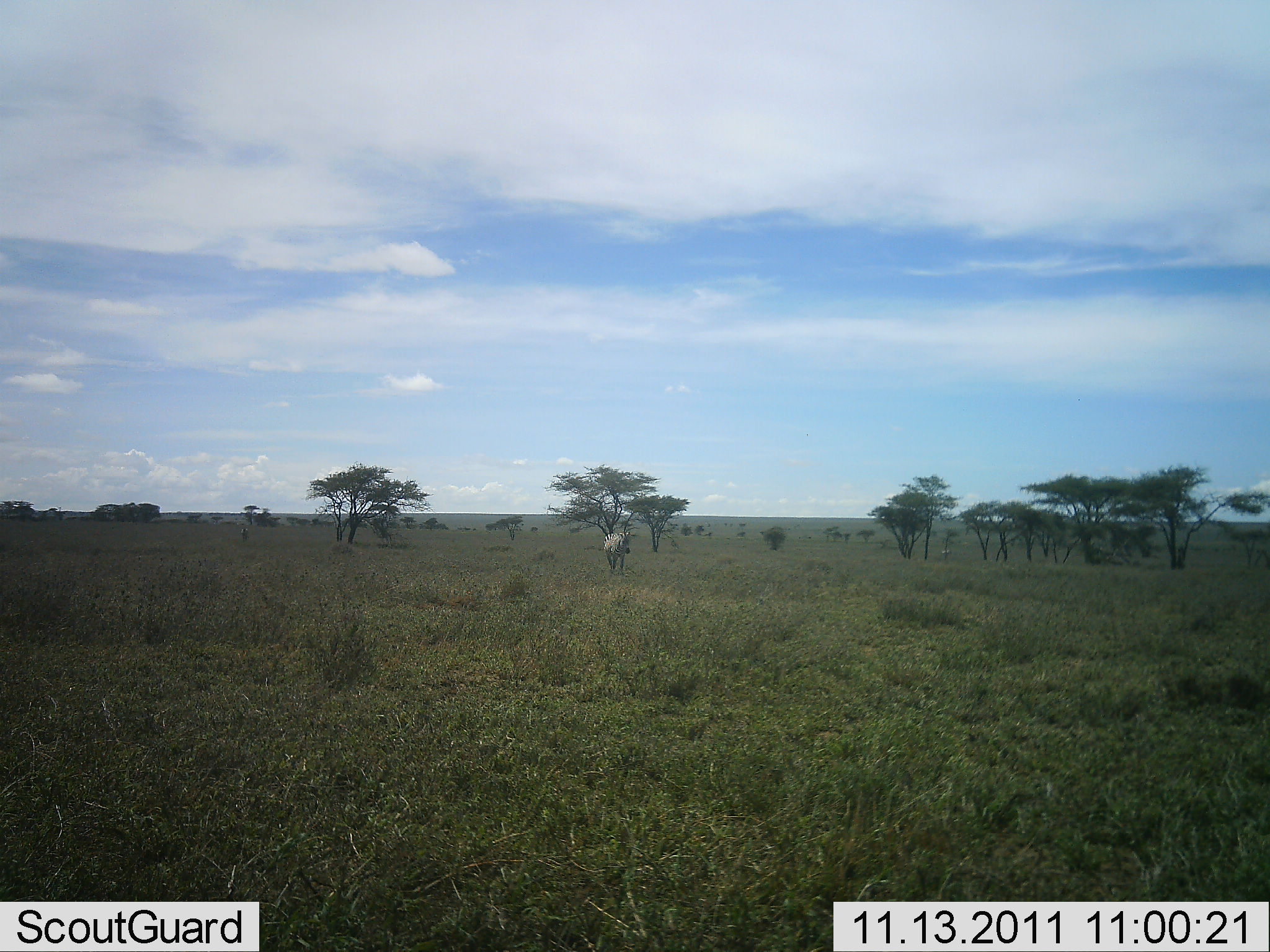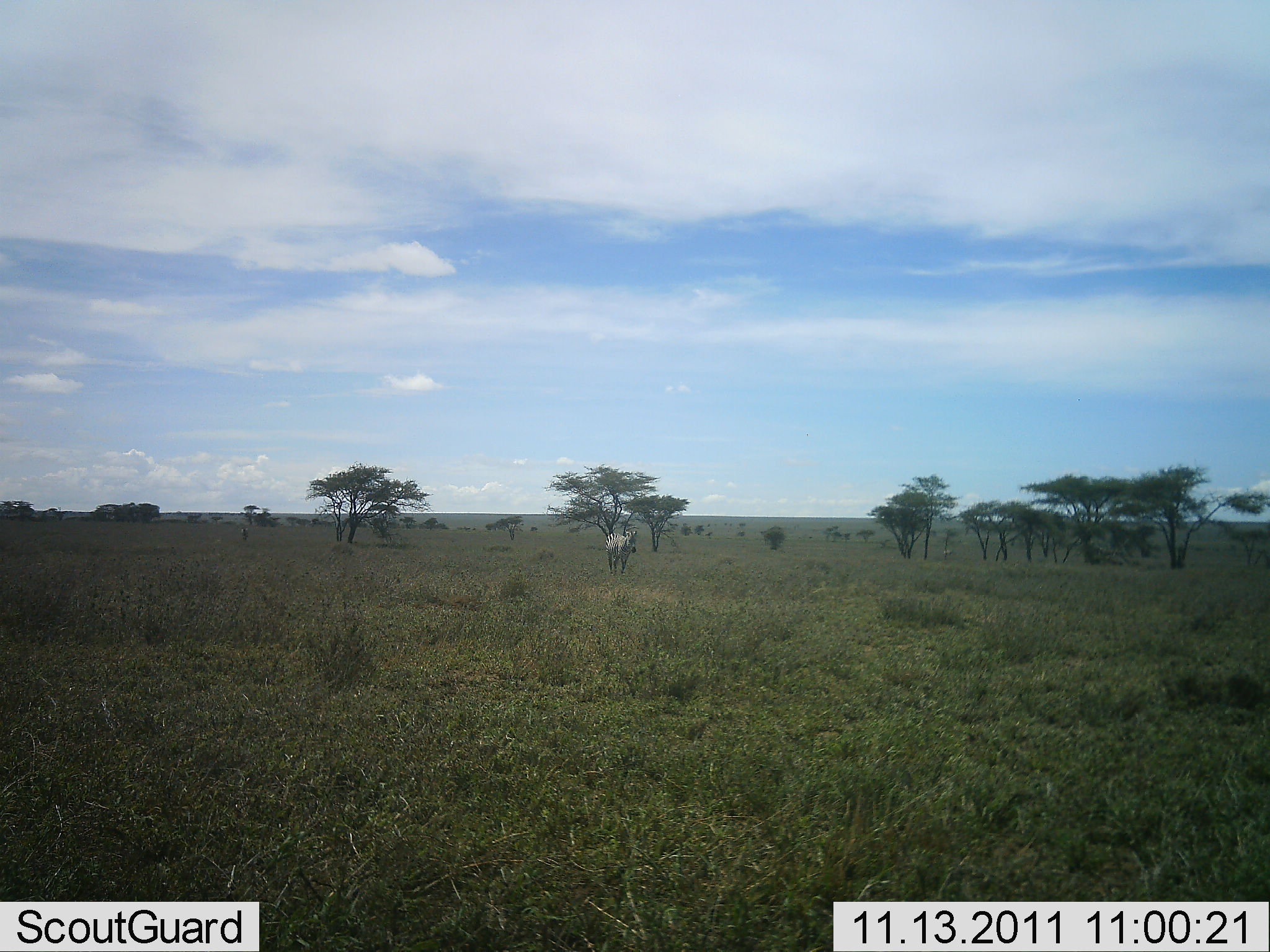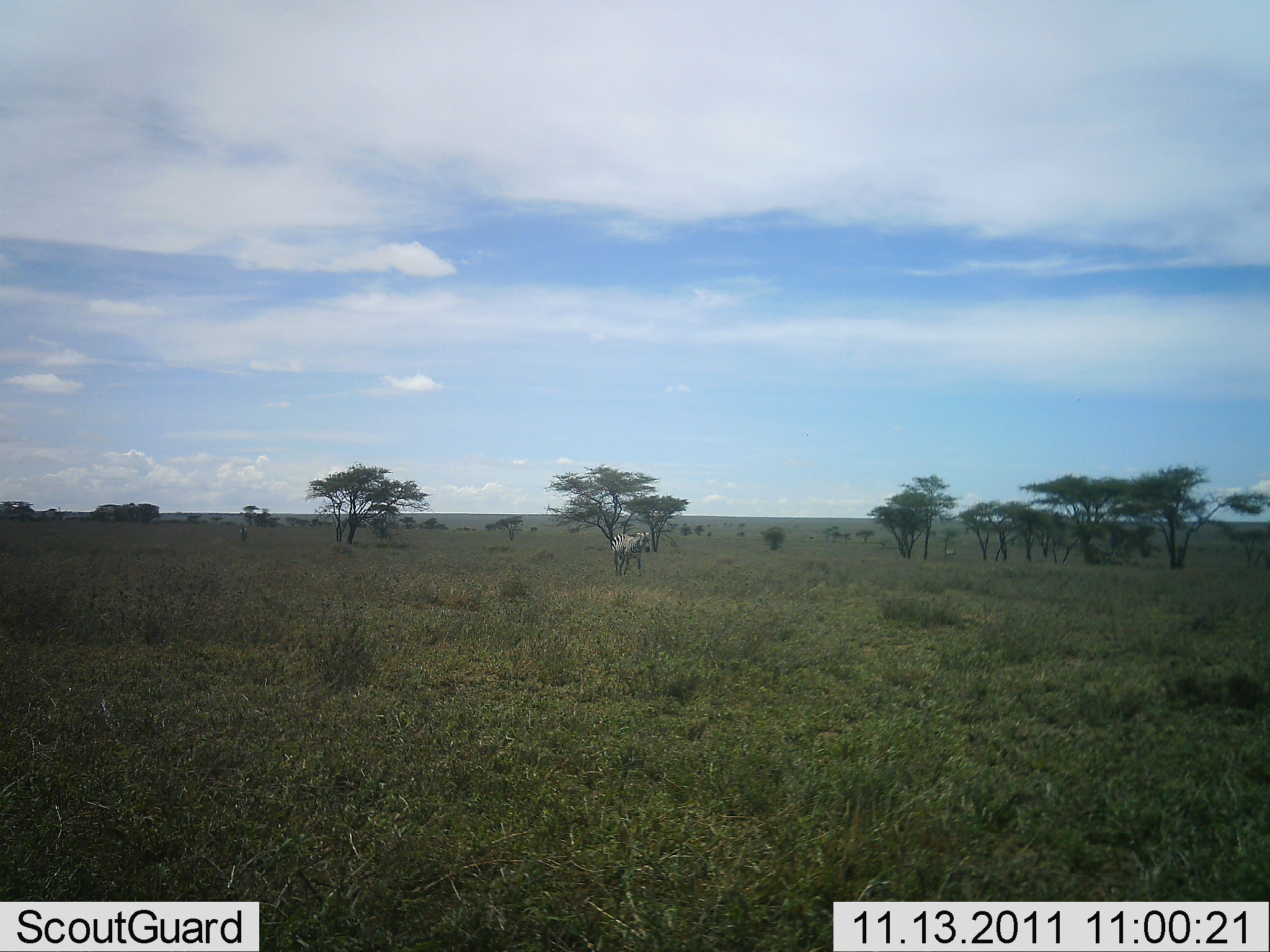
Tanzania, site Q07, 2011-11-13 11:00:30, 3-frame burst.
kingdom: Animalia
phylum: Chordata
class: Mammalia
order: Perissodactyla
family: Equidae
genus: Equus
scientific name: Equus quagga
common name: plains zebra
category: zebra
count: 1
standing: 18%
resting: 0%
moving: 82%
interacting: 0%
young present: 0%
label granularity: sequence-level